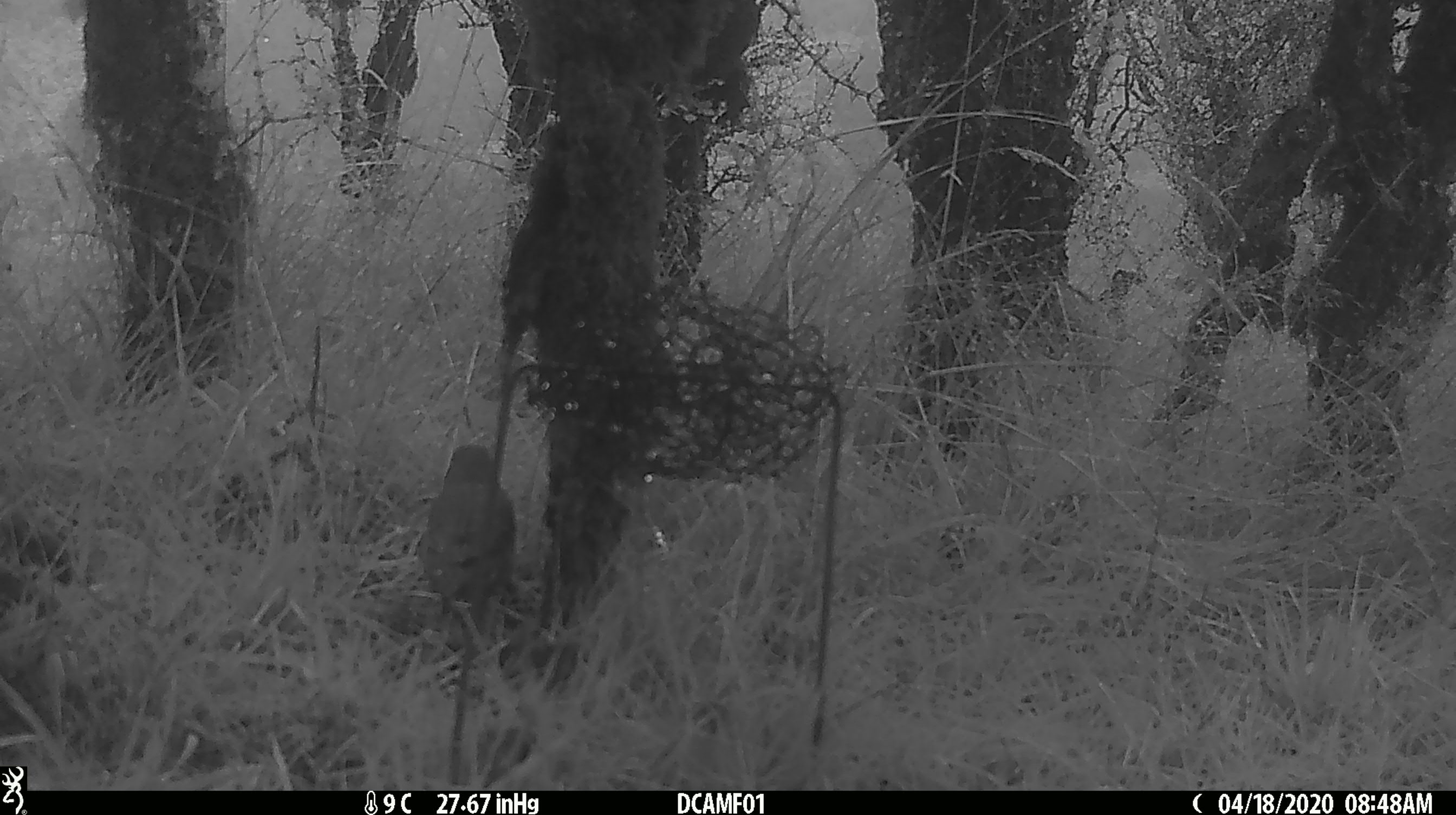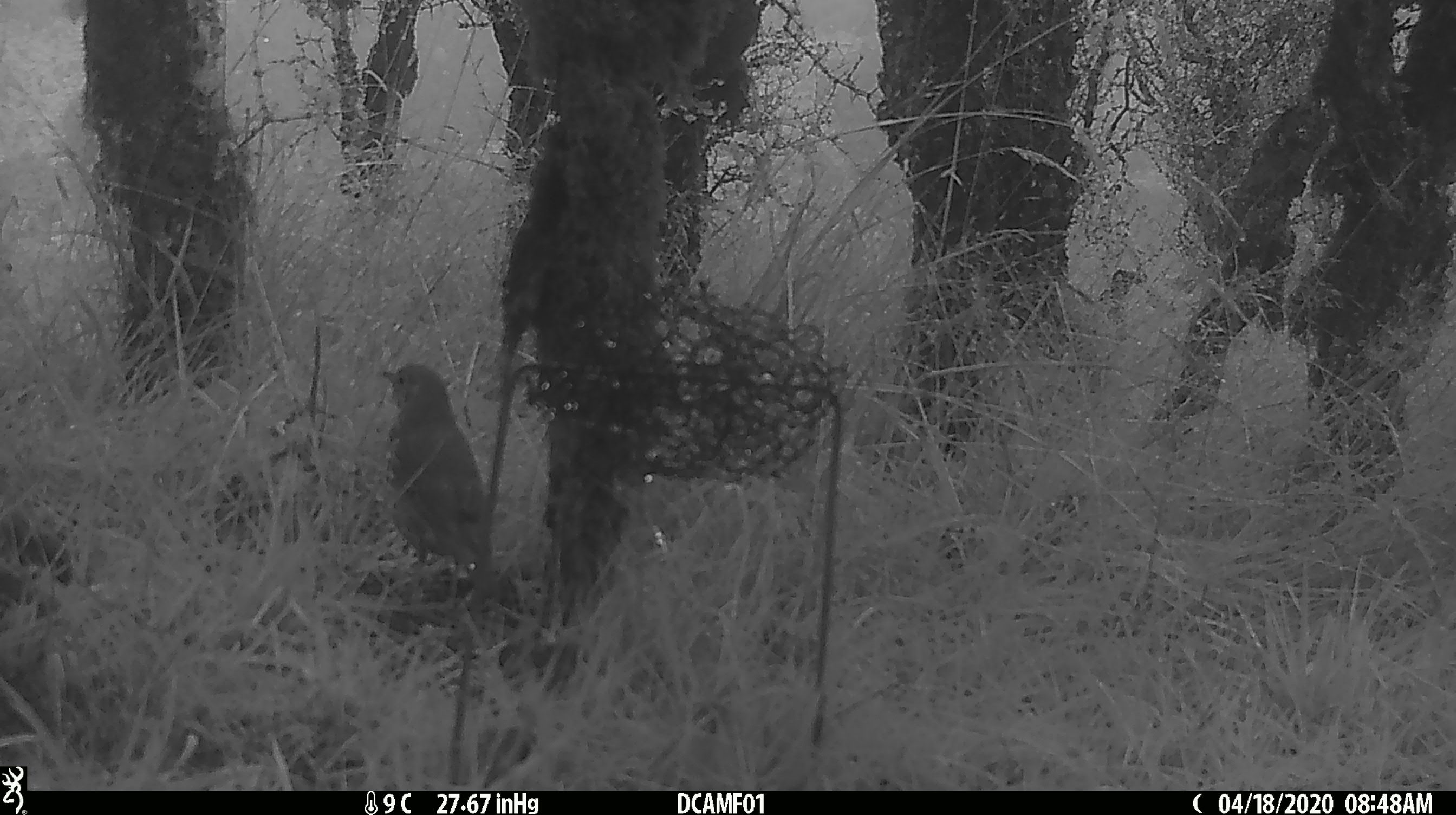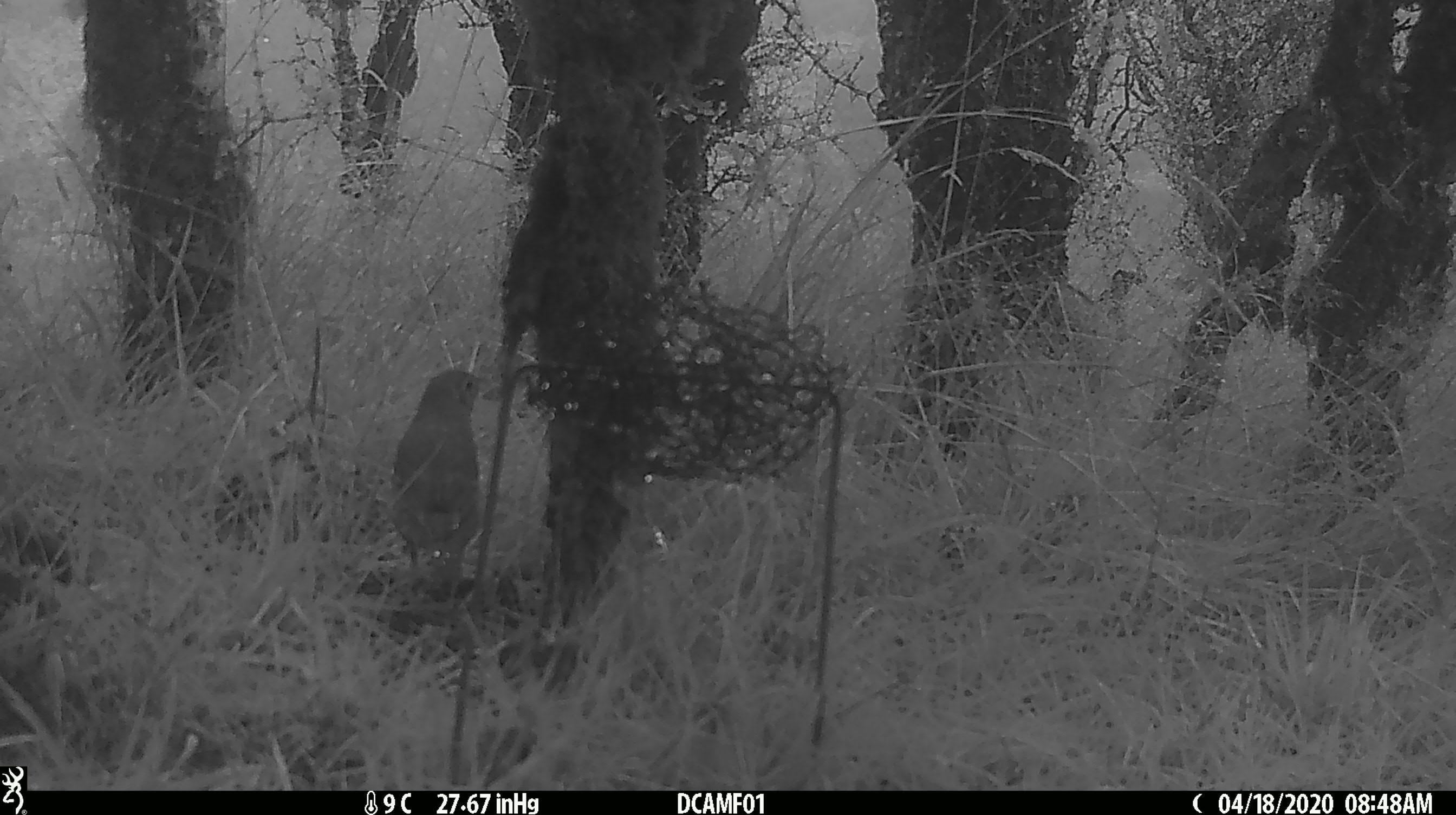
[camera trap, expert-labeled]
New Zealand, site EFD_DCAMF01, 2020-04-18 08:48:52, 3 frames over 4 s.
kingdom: Animalia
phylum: Chordata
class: Aves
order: Passeriformes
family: Turdidae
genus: Turdus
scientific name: Turdus philomelos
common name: song thrush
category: thrush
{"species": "thrush (song thrush) (Turdus philomelos)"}